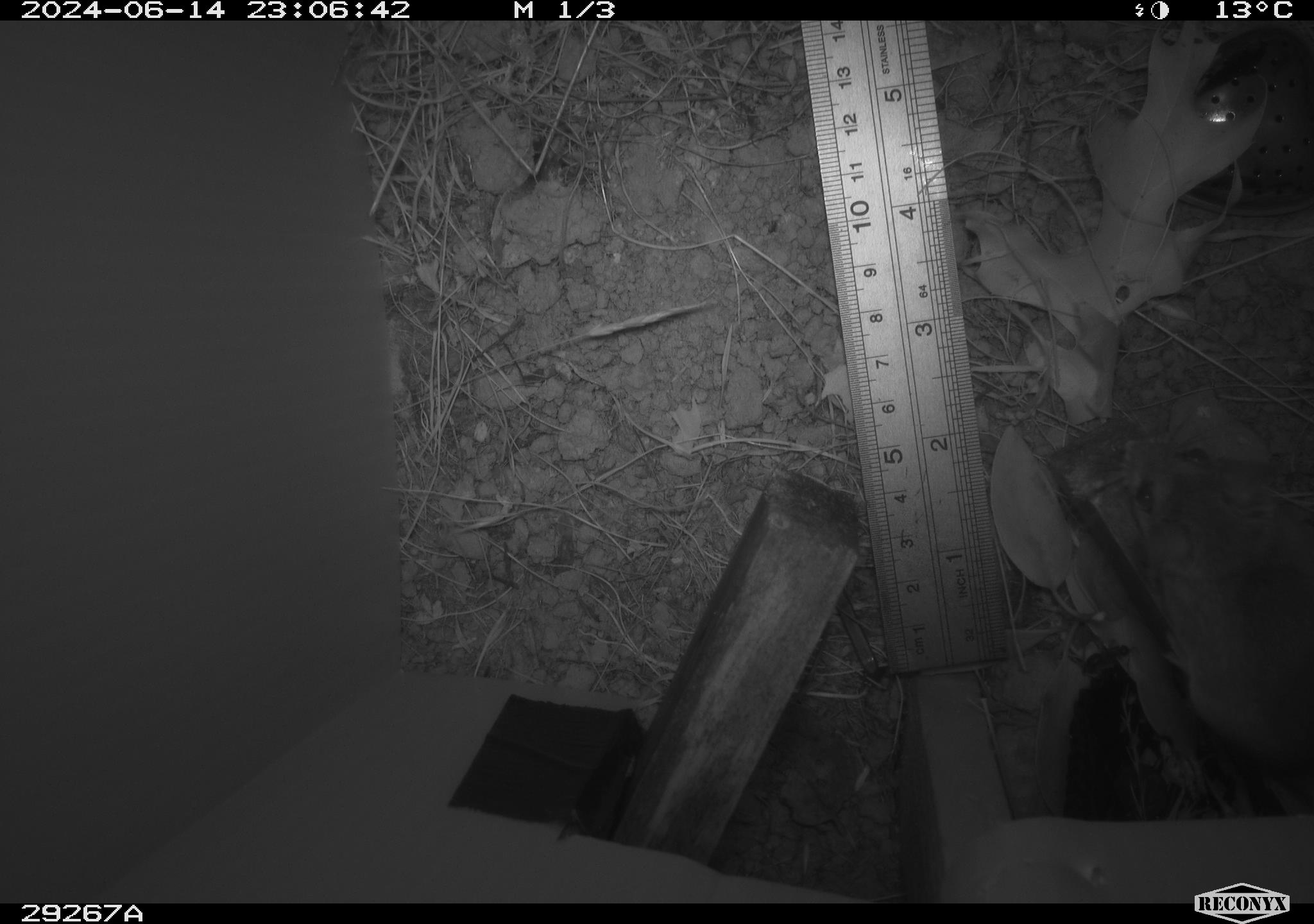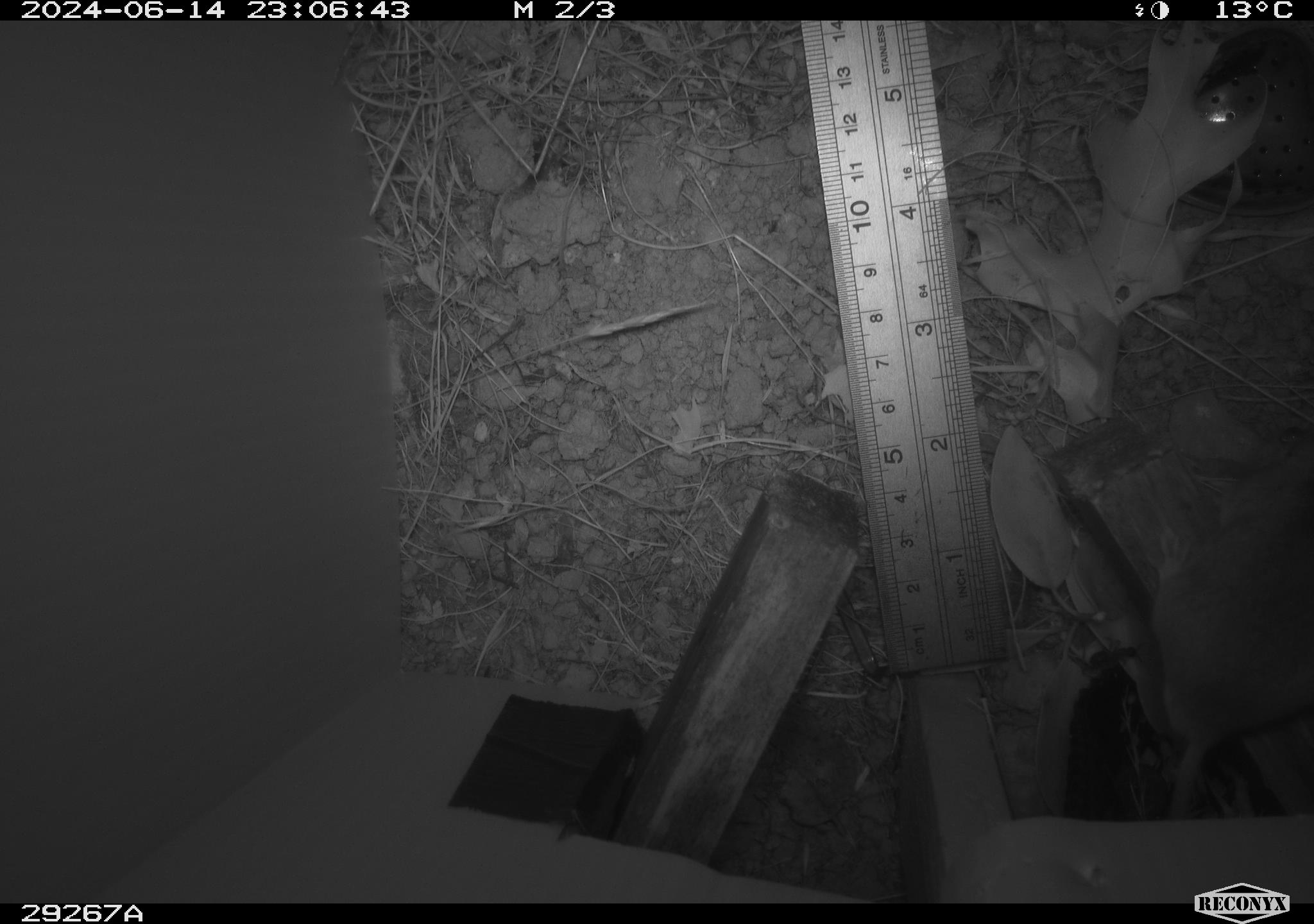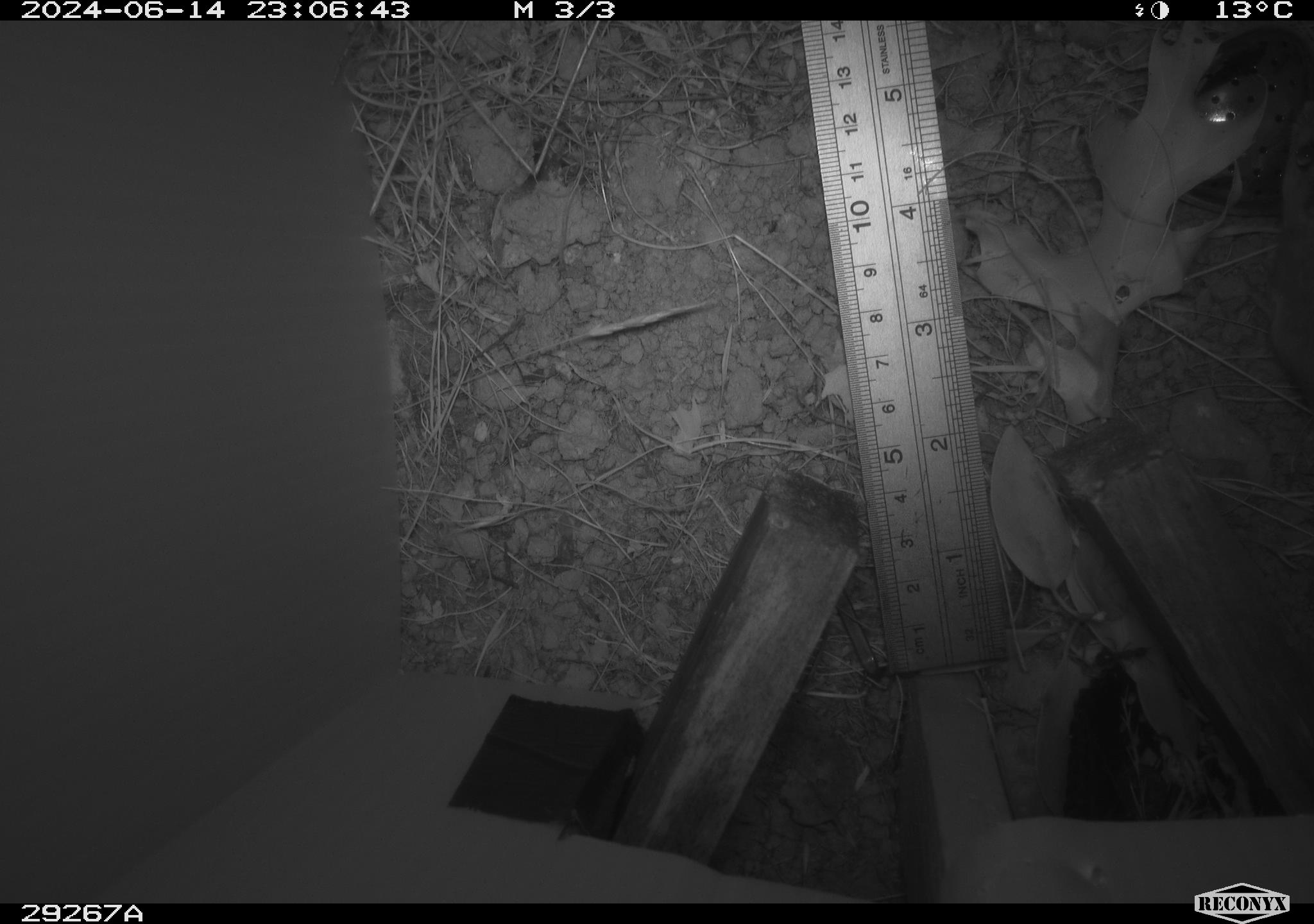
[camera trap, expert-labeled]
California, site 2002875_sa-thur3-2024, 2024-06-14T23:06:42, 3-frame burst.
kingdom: Animalia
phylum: Chordata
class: Mammalia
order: Rodentia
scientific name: Rodentia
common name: mouse species